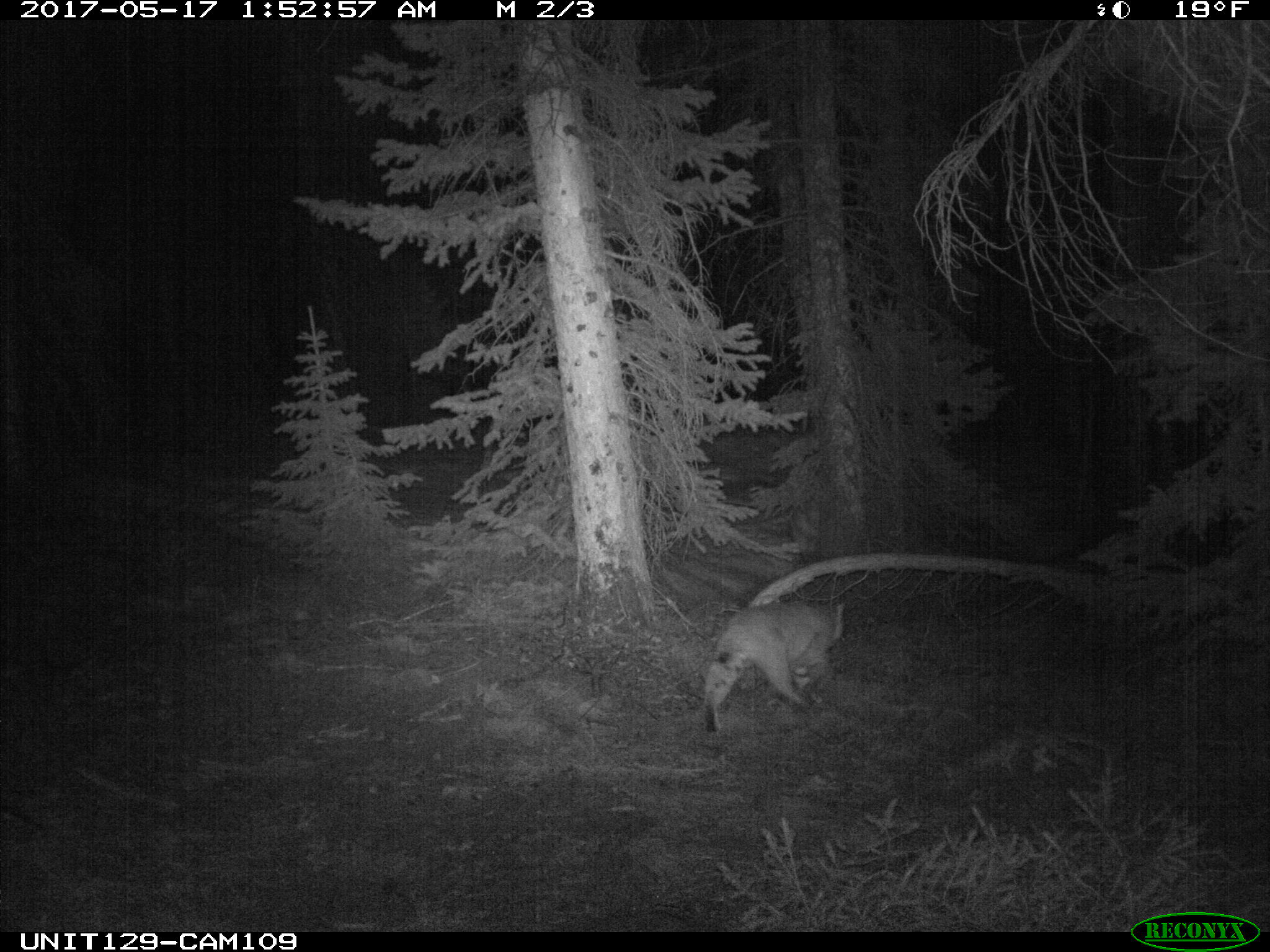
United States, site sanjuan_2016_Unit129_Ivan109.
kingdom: Animalia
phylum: Chordata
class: Mammalia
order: Carnivora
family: Felidae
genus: Lynx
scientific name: Lynx rufus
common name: bobcat